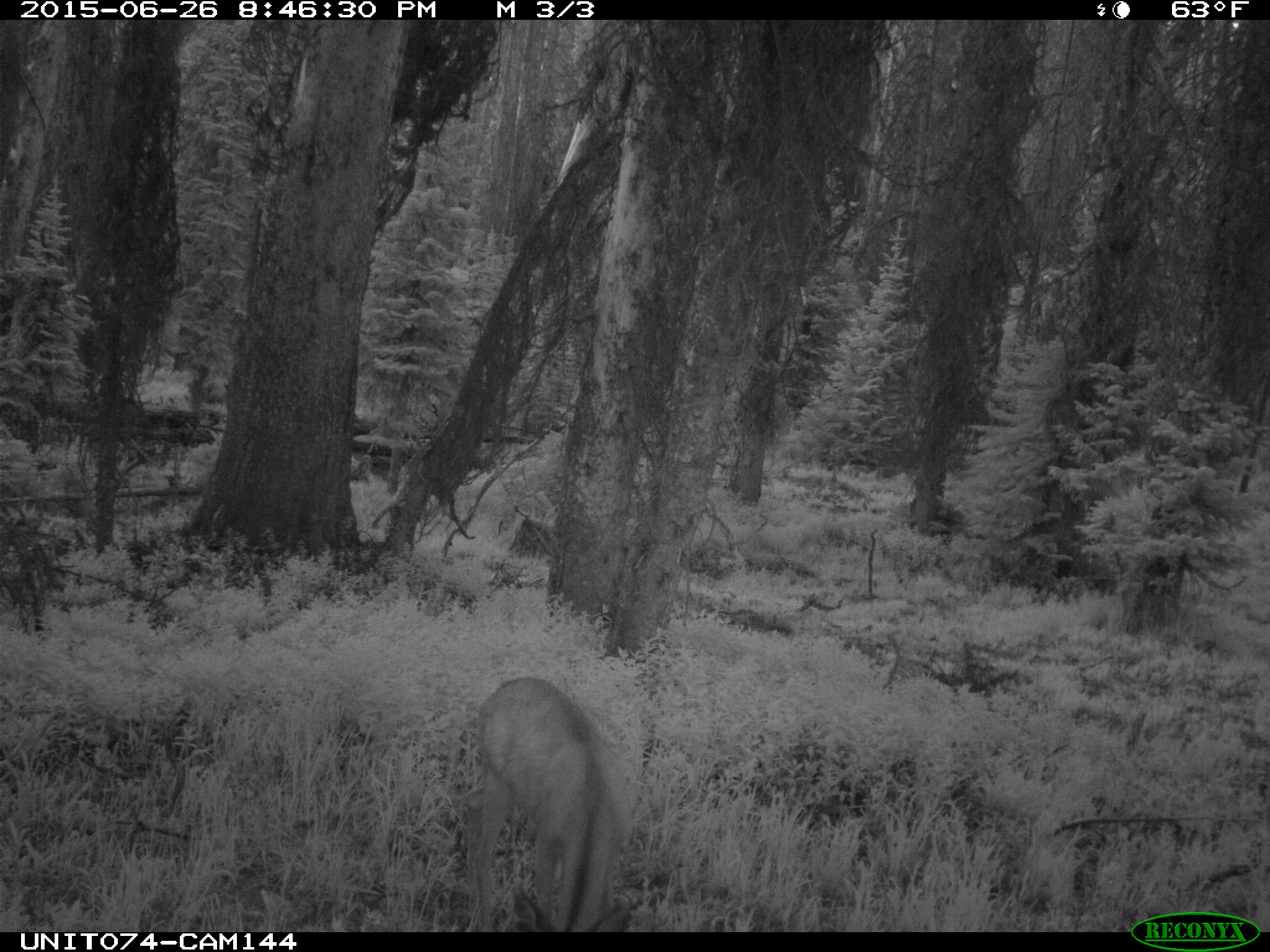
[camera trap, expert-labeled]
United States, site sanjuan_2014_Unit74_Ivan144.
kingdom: Animalia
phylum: Chordata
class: Mammalia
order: Artiodactyla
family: Cervidae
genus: Odocoileus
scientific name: Odocoileus hemionus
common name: mule deer